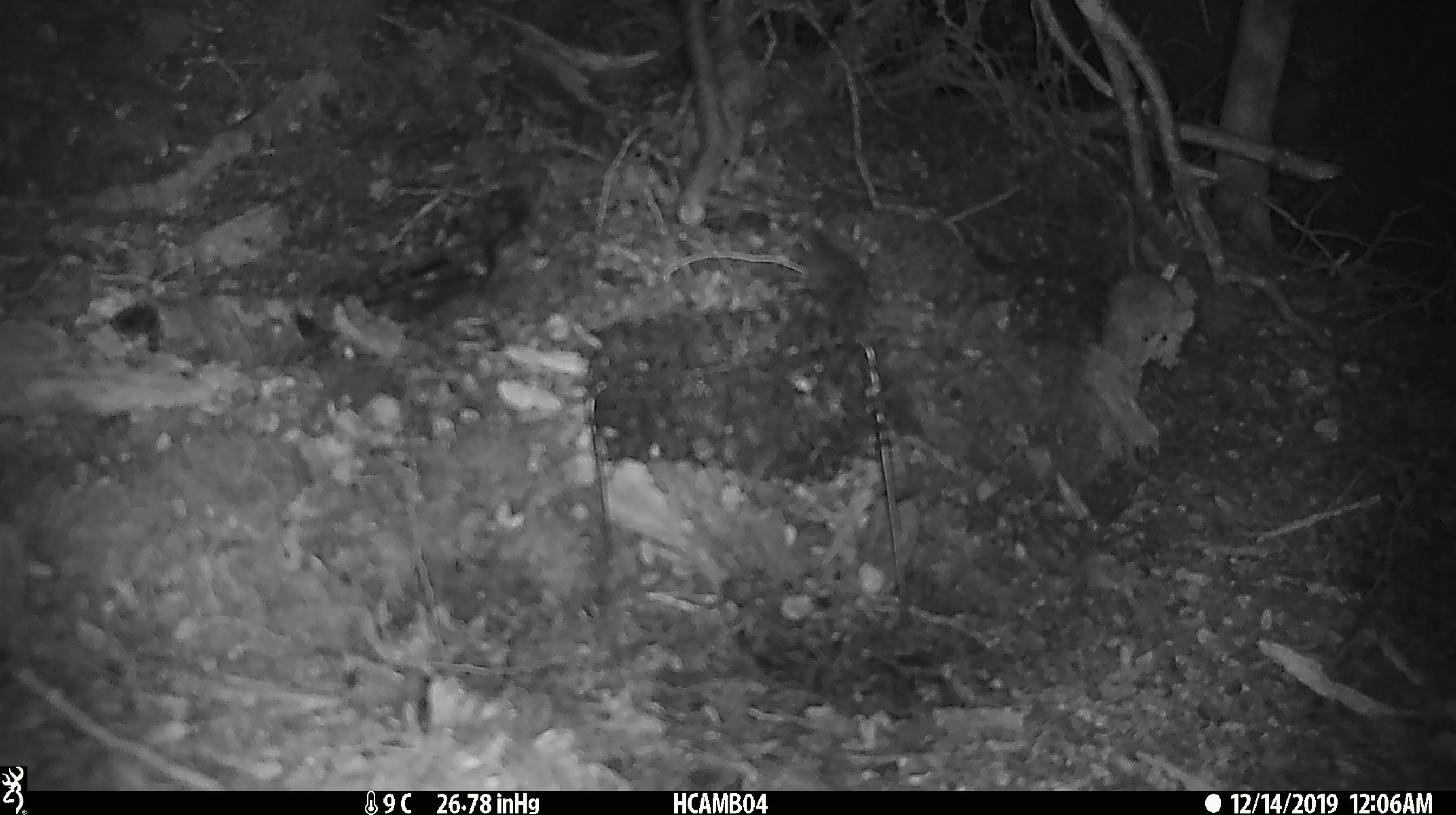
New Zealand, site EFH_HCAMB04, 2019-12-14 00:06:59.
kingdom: Animalia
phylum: Chordata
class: Mammalia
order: Rodentia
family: Muridae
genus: Mus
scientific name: Mus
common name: mouse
Mouse (Mus).